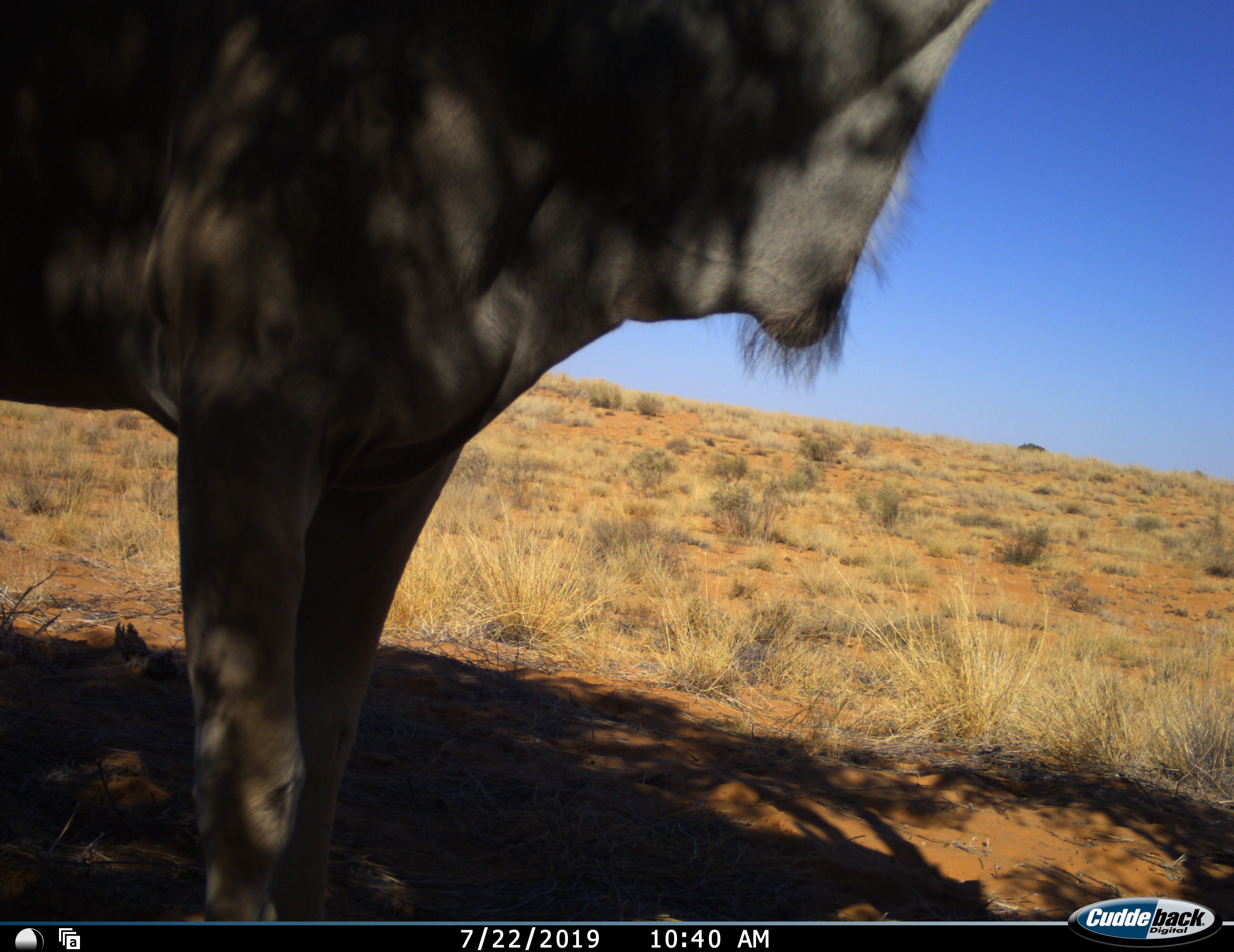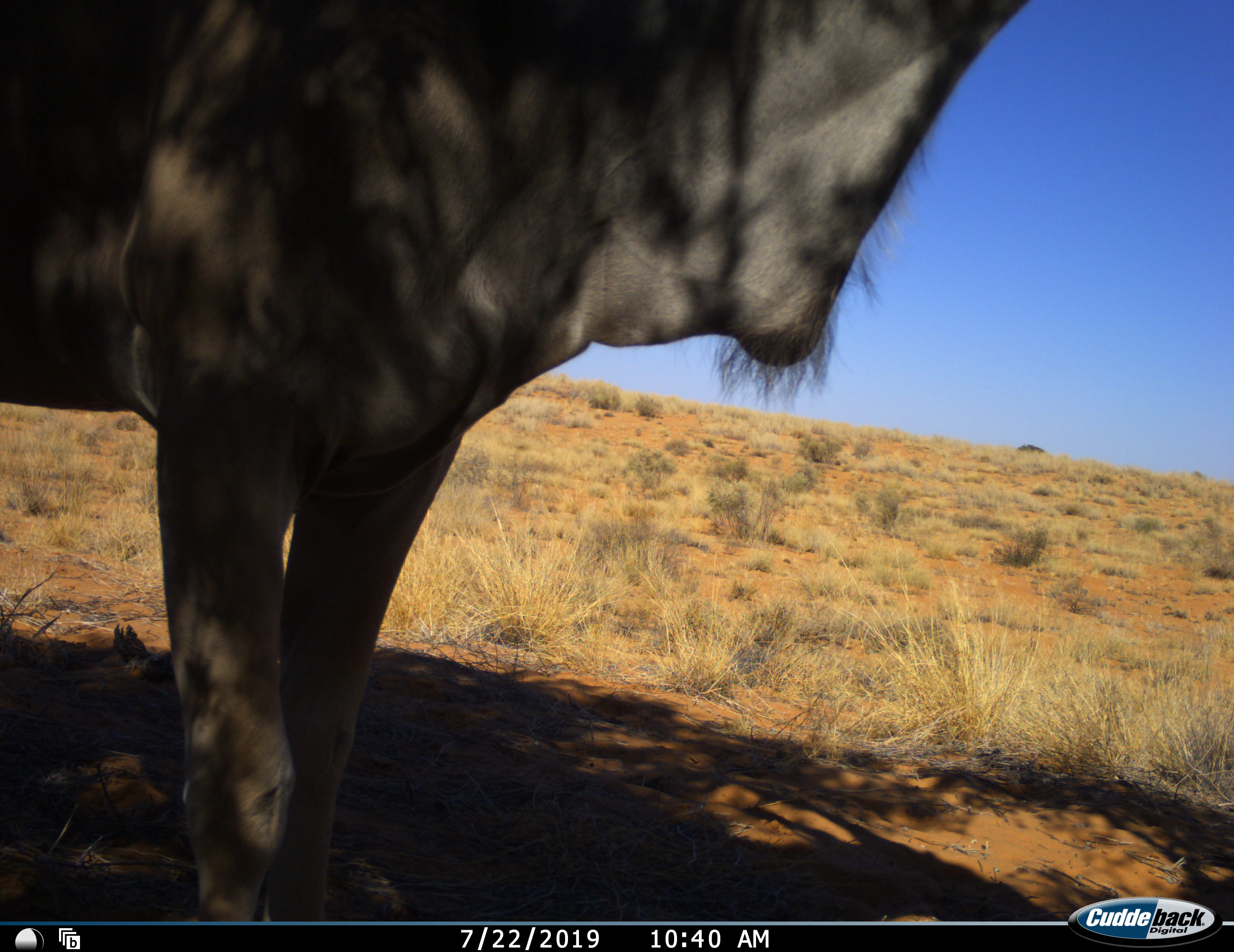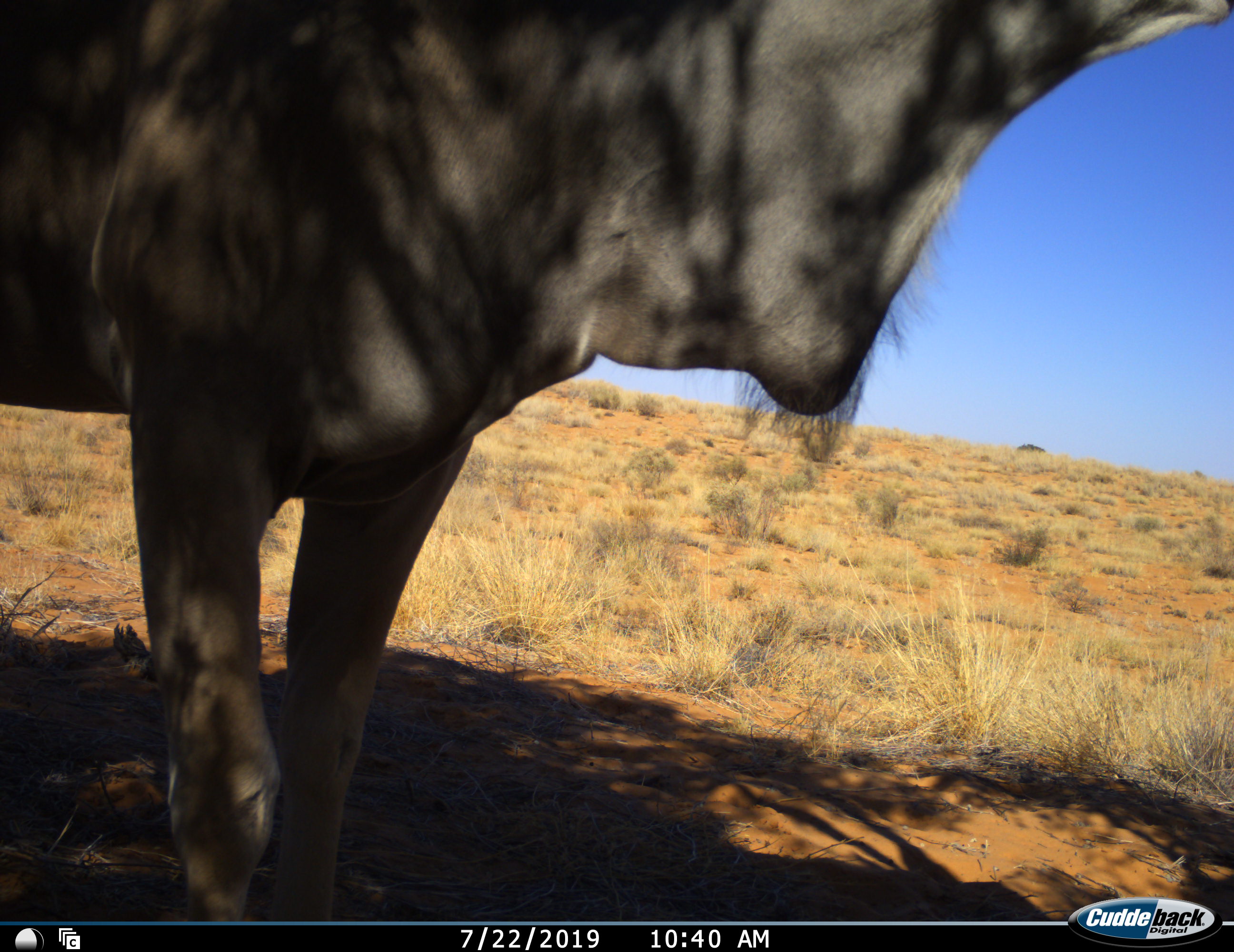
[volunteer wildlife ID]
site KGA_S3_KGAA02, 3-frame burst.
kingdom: Animalia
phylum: Chordata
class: Mammalia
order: Artiodactyla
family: Bovidae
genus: Tragelaphus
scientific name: Tragelaphus oryx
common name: eland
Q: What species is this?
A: Eland (Tragelaphus oryx).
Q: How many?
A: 1.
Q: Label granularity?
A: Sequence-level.